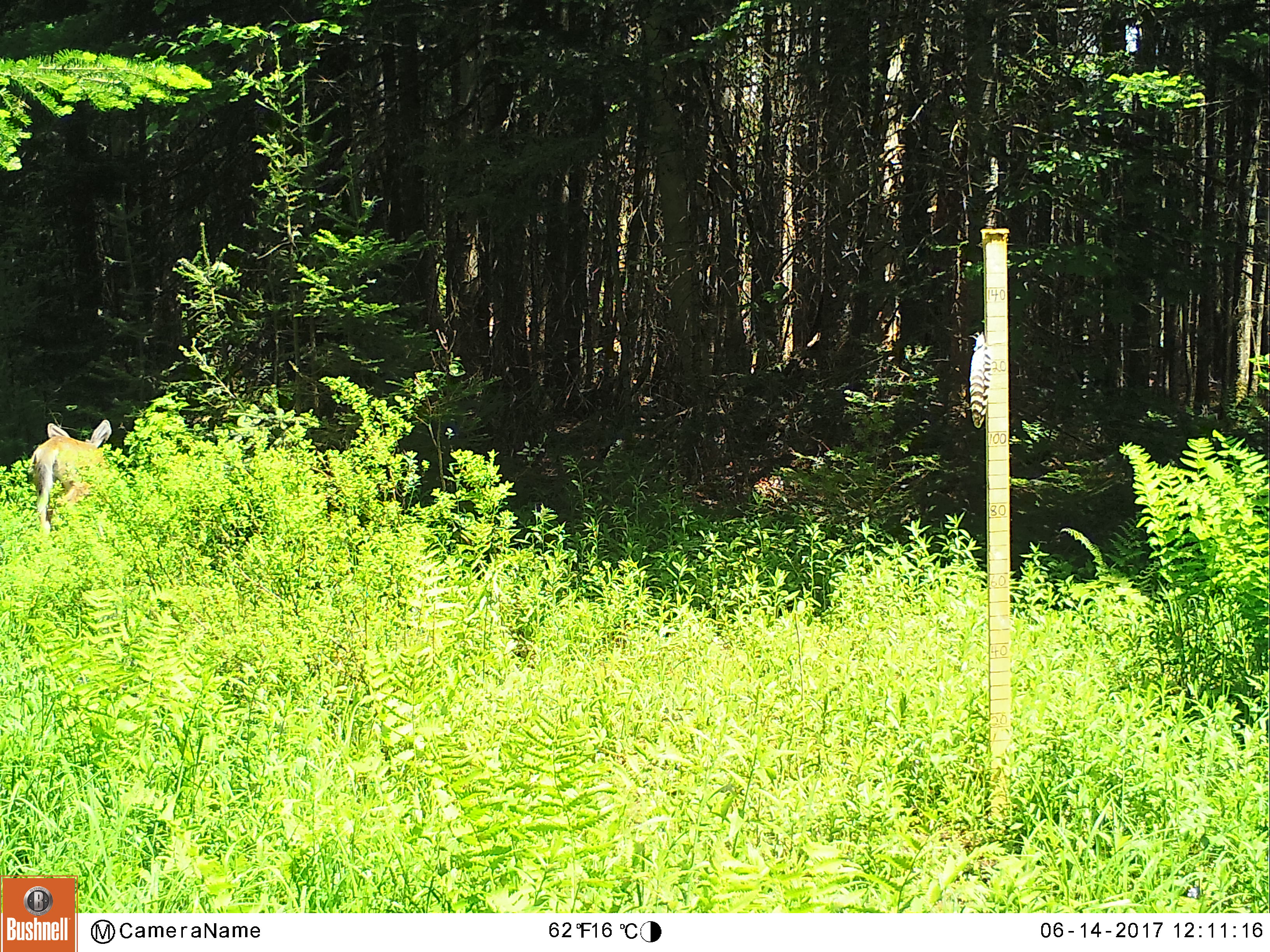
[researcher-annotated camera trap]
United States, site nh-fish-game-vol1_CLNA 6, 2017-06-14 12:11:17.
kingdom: Animalia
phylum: Chordata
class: Mammalia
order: Artiodactyla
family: Cervidae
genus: Odocoileus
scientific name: Odocoileus virginianus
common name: white-tailed deer